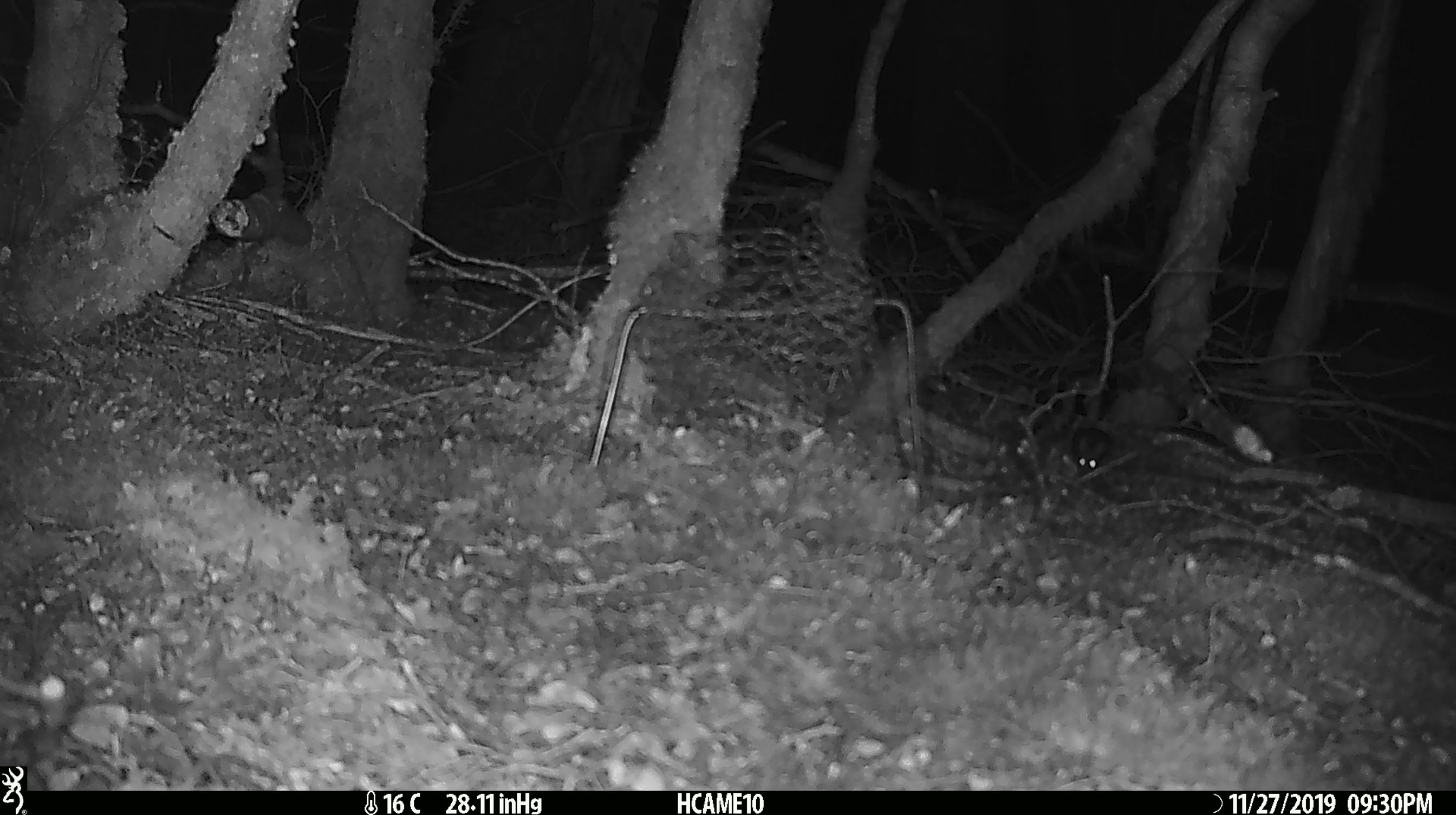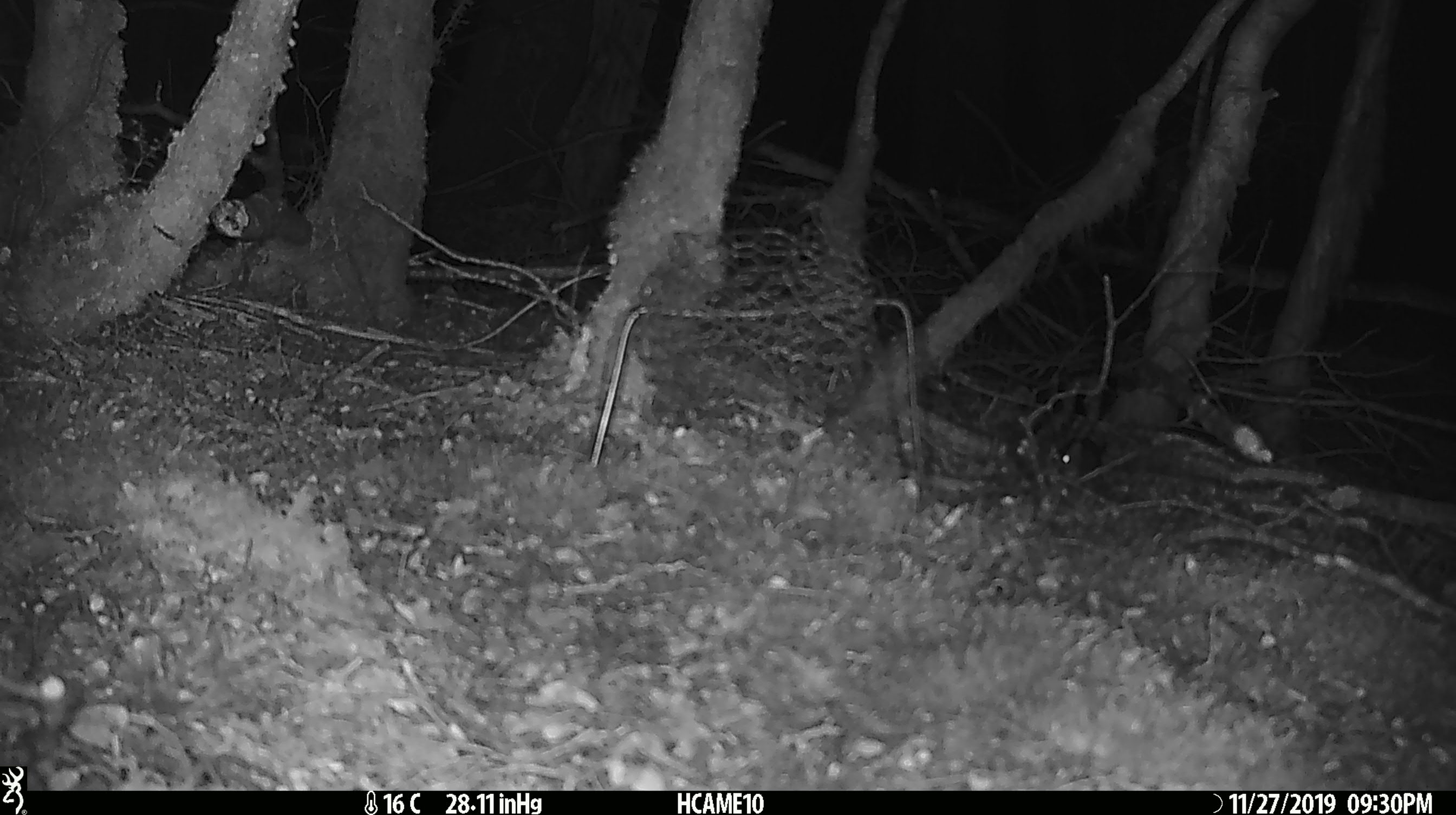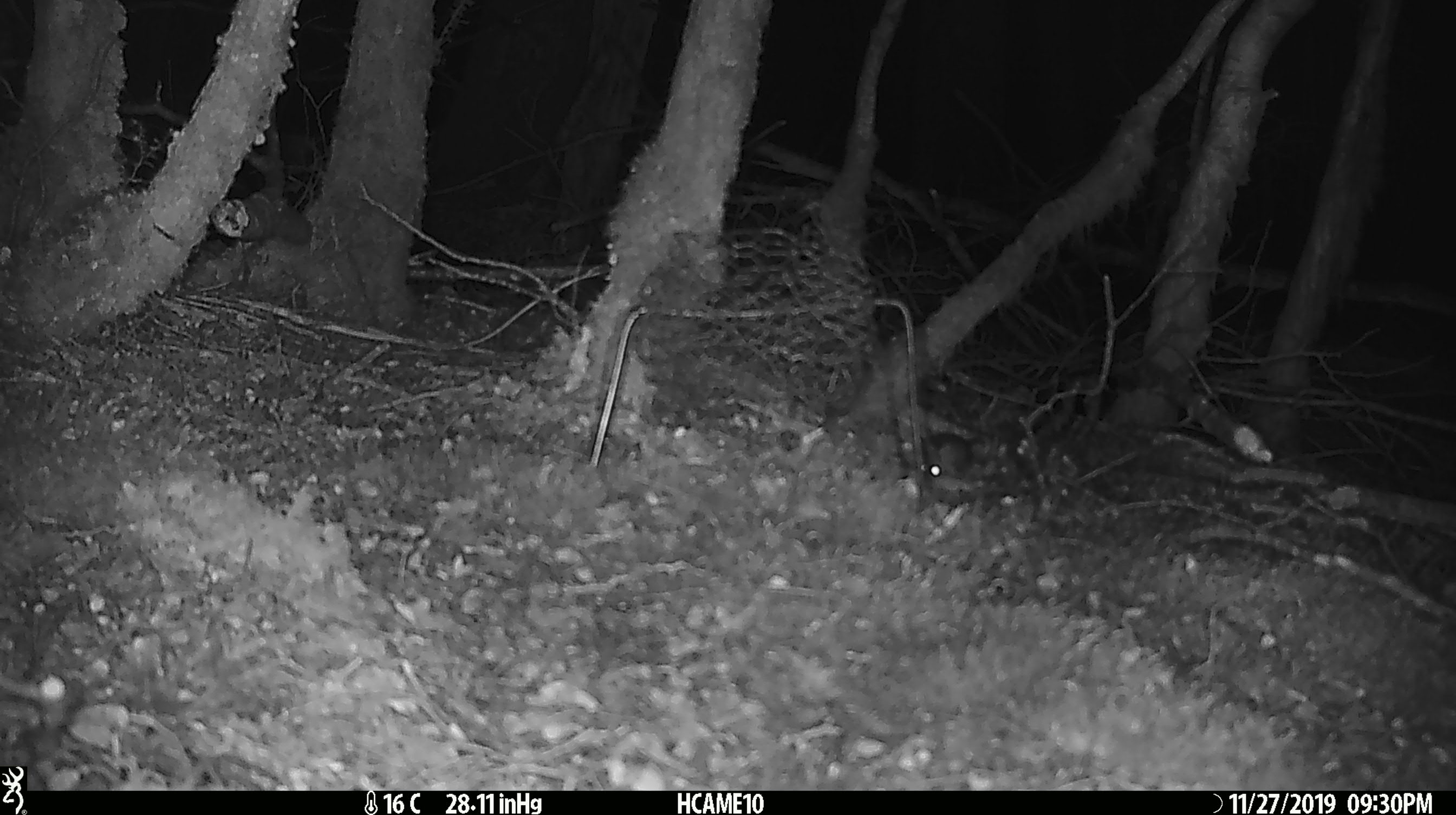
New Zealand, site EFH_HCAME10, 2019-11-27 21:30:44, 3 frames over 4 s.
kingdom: Animalia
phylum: Chordata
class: Mammalia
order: Rodentia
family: Muridae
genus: Mus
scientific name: Mus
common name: mouse